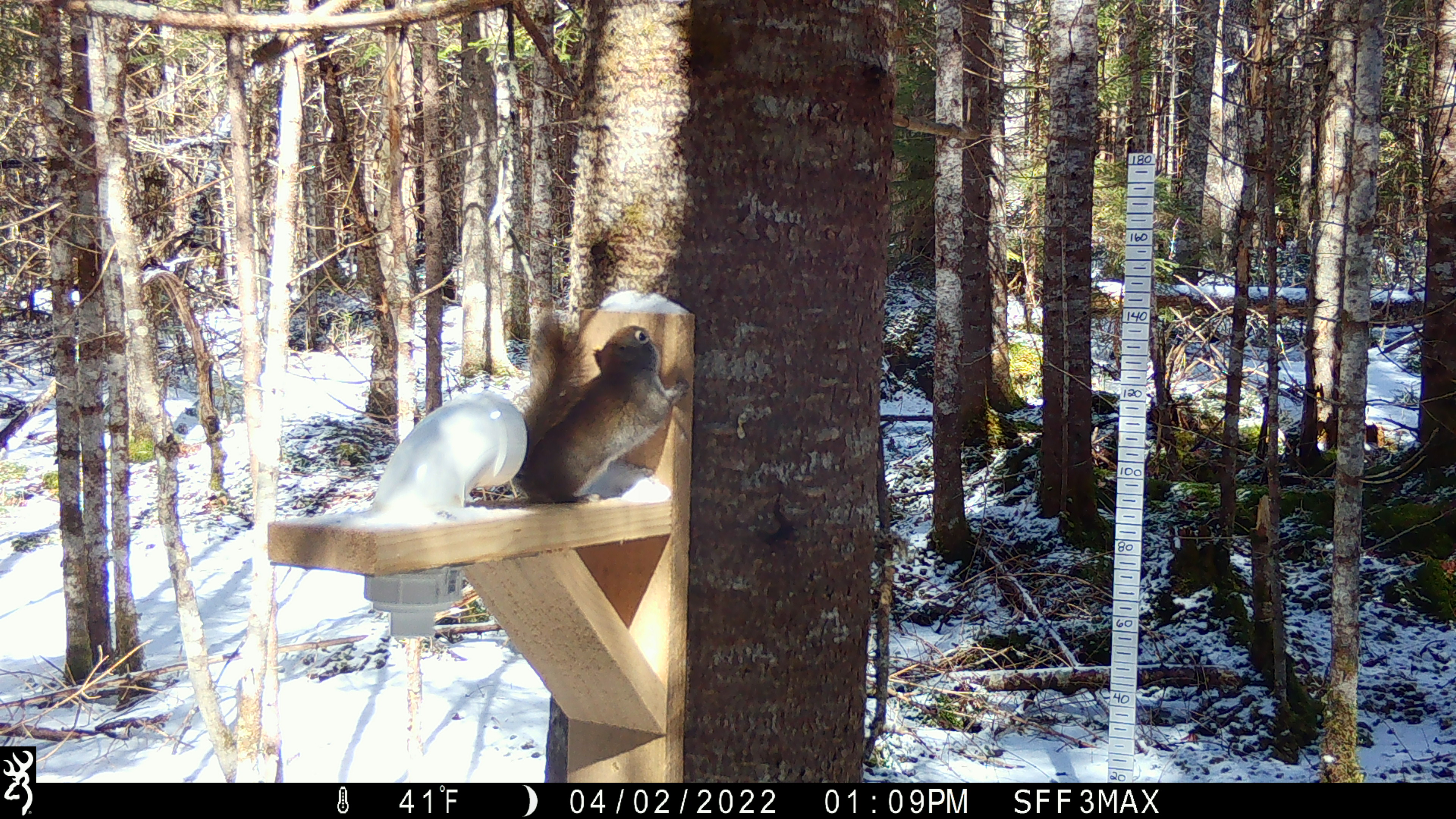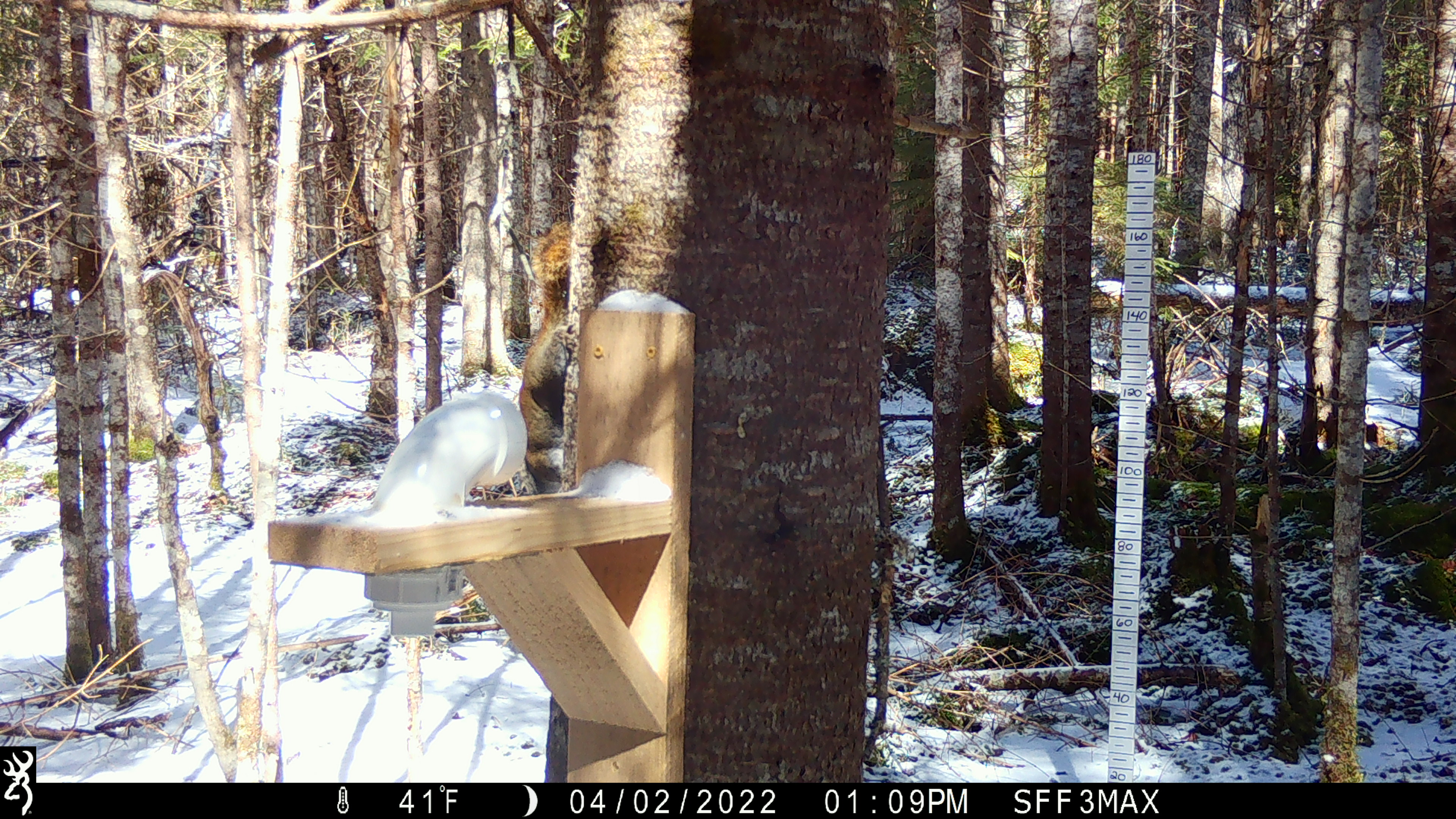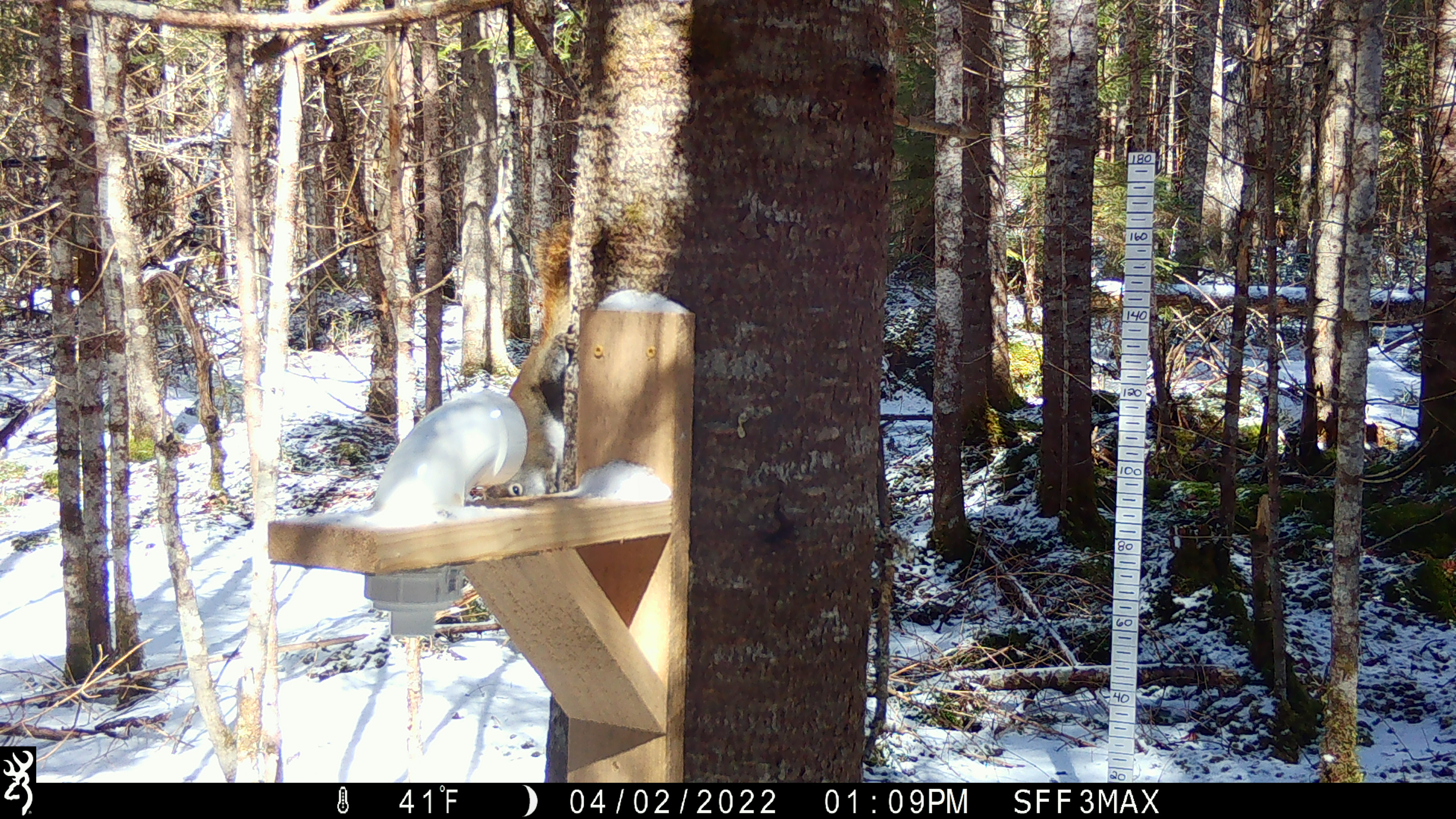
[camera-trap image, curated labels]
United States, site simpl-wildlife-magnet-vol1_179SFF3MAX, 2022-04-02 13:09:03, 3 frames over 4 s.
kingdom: Animalia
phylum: Chordata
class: Mammalia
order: Rodentia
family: Sciuridae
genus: Tamiasciurus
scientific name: Tamiasciurus hudsonicus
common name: red squirrel